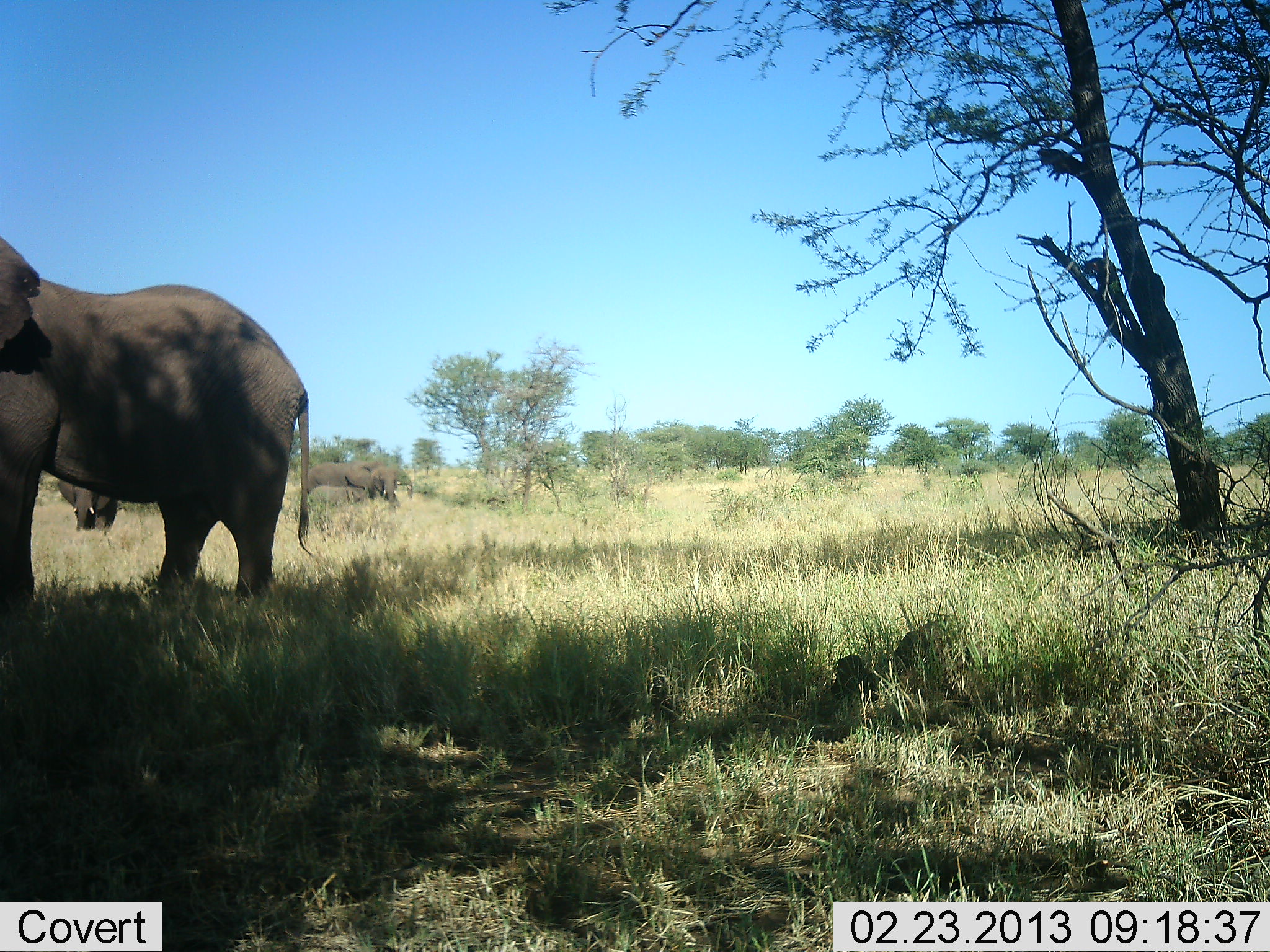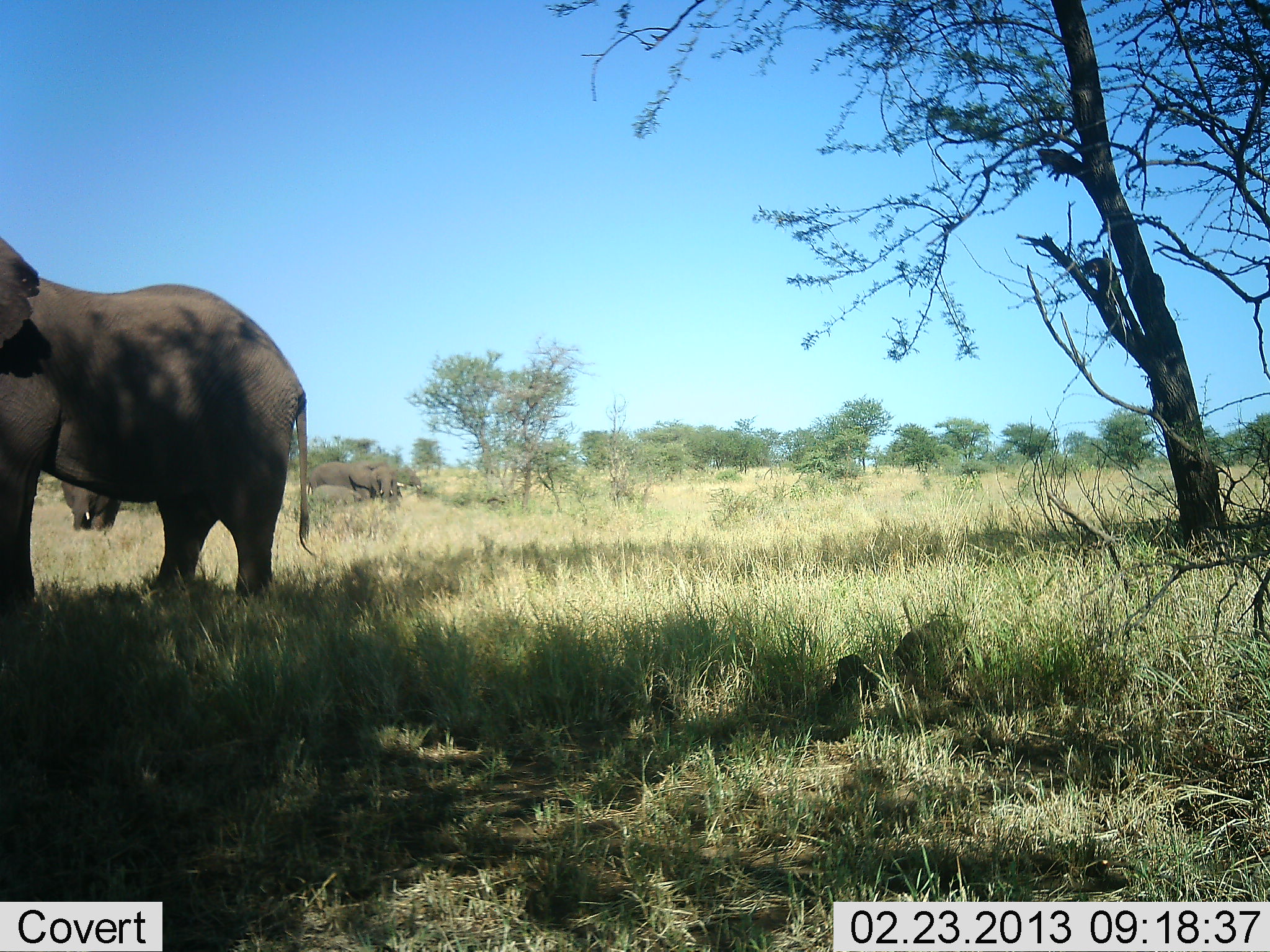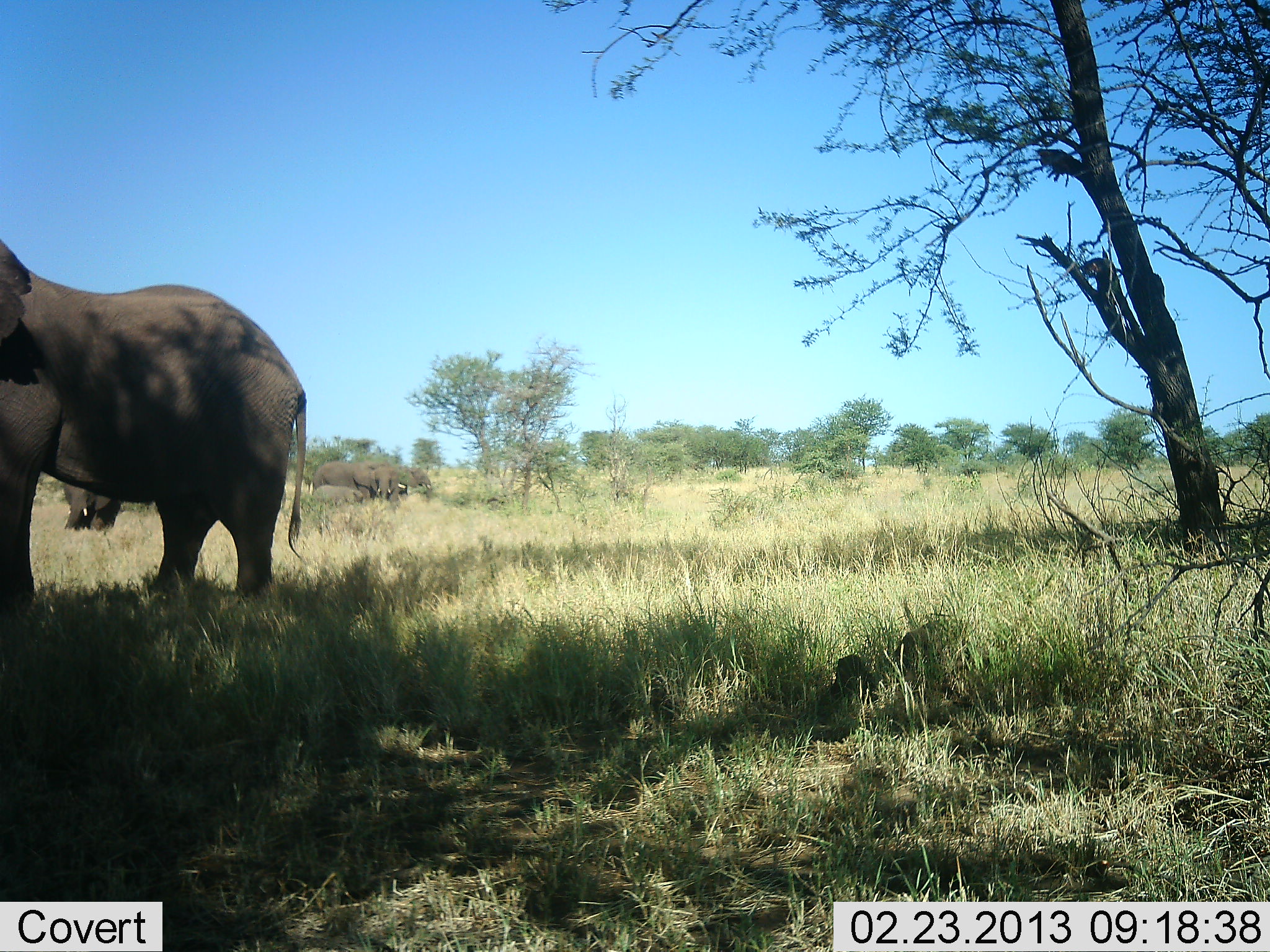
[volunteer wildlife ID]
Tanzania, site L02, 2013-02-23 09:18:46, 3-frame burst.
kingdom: Animalia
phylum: Chordata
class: Mammalia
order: Proboscidea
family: Elephantidae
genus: Loxodonta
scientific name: Loxodonta africana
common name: african bush elephant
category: elephant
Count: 4.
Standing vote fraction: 76%.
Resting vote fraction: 0%.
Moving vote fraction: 41%.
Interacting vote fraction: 3%.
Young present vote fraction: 24%.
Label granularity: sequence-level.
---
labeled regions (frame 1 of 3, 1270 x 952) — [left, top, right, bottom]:
animal: [2, 237, 311, 604]; [887, 615, 978, 716]; [304, 454, 414, 505]; [823, 653, 883, 713]; [54, 476, 116, 532]; [347, 466, 405, 506]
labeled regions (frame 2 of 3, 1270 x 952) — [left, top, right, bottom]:
animal: [0, 239, 313, 638]; [892, 613, 972, 700]; [308, 458, 425, 510]; [806, 650, 881, 724]; [59, 471, 117, 535]; [307, 462, 378, 501]; [309, 484, 364, 512]; [371, 466, 402, 509]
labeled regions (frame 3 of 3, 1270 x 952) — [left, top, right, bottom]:
animal: [0, 242, 307, 616]; [312, 453, 437, 506]; [54, 476, 120, 540]; [311, 461, 378, 506]; [369, 464, 408, 514]; [309, 480, 366, 507]